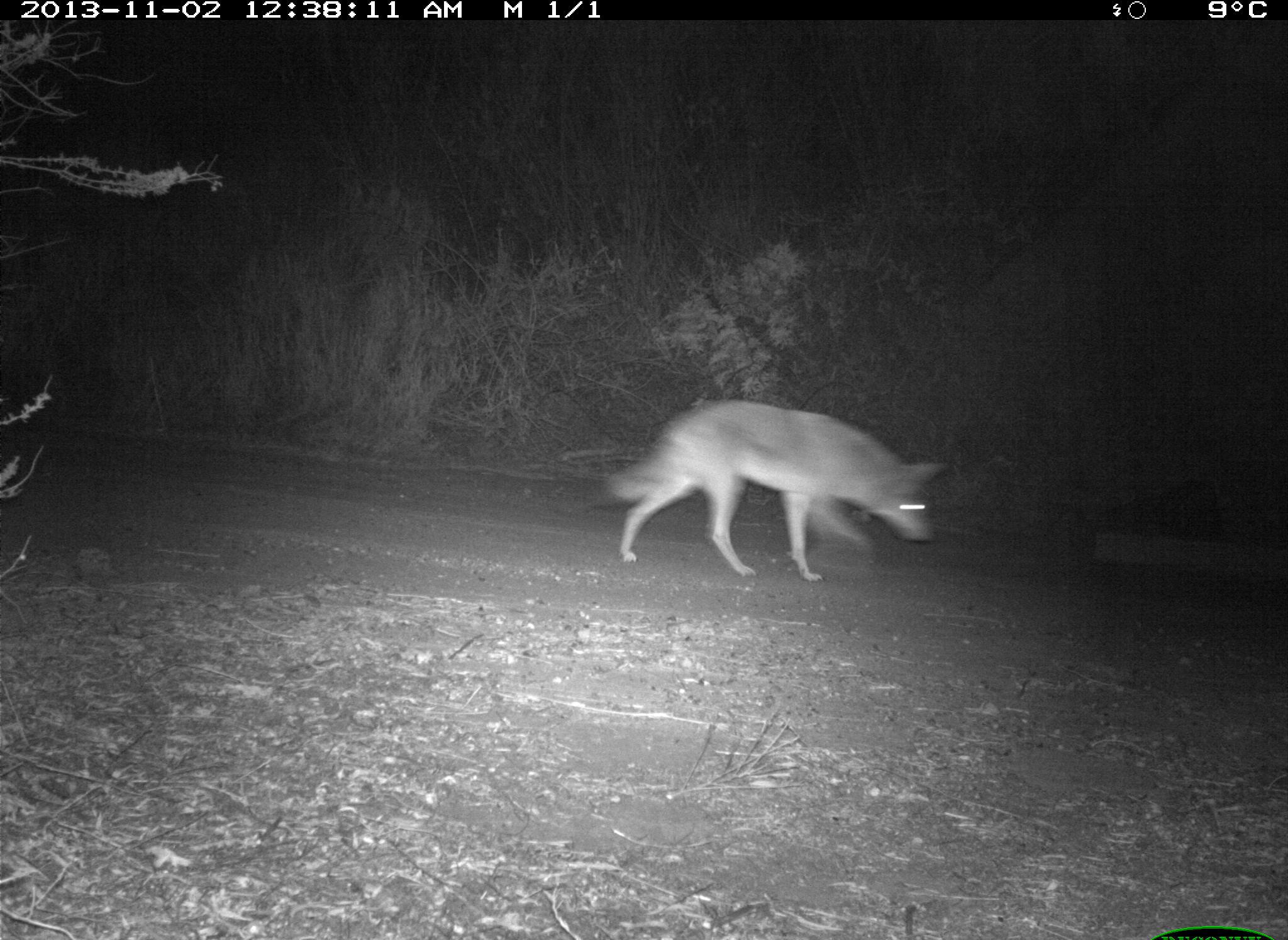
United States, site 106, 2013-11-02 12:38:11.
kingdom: Animalia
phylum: Chordata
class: Mammalia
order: Carnivora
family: Canidae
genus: Canis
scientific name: Canis latrans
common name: coyote